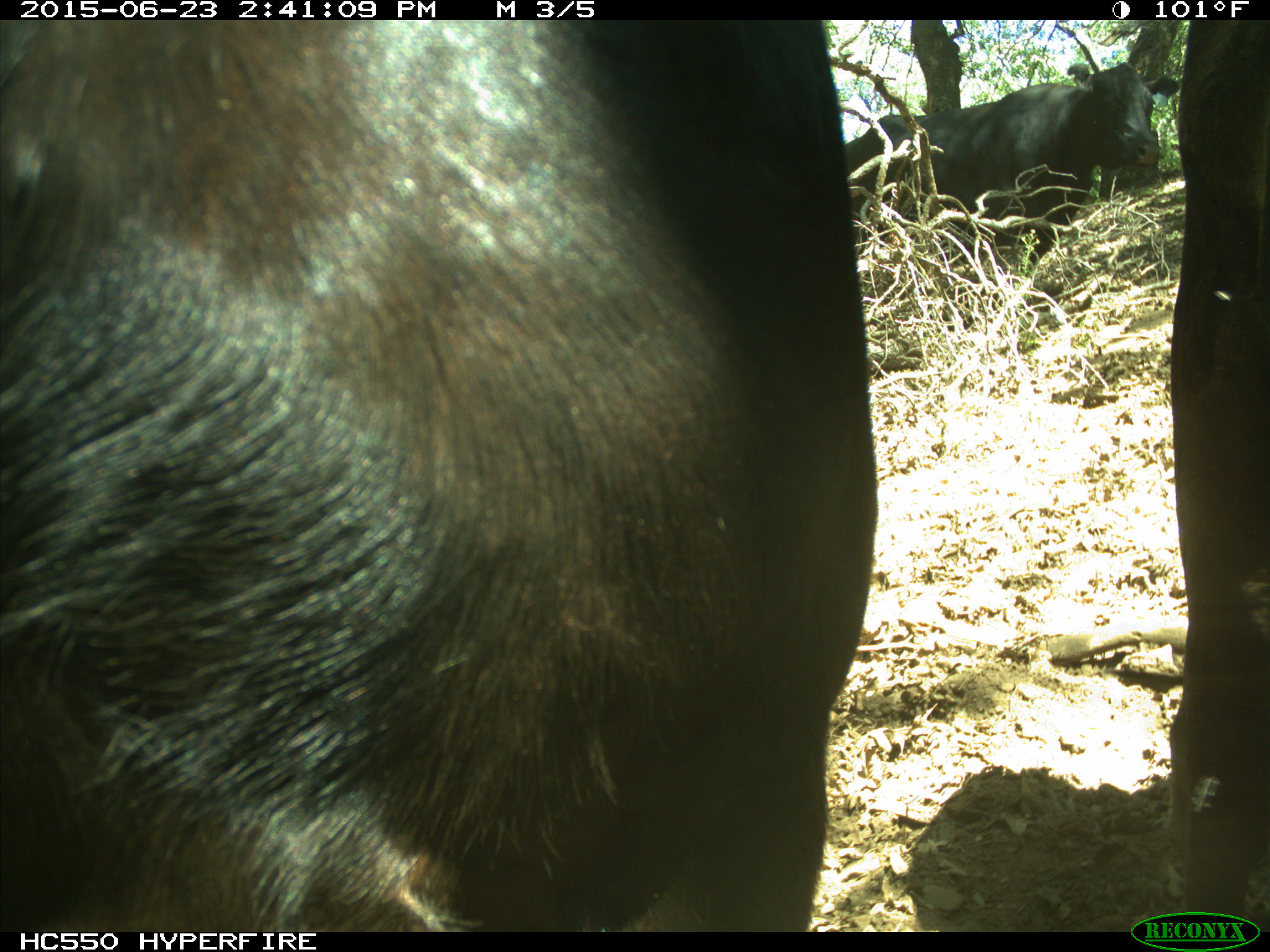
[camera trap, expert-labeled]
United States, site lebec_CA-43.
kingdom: Animalia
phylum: Chordata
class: Mammalia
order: Artiodactyla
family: Bovidae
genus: Bos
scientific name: Bos taurus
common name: domestic cow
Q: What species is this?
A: Bos taurus (domestic cow).